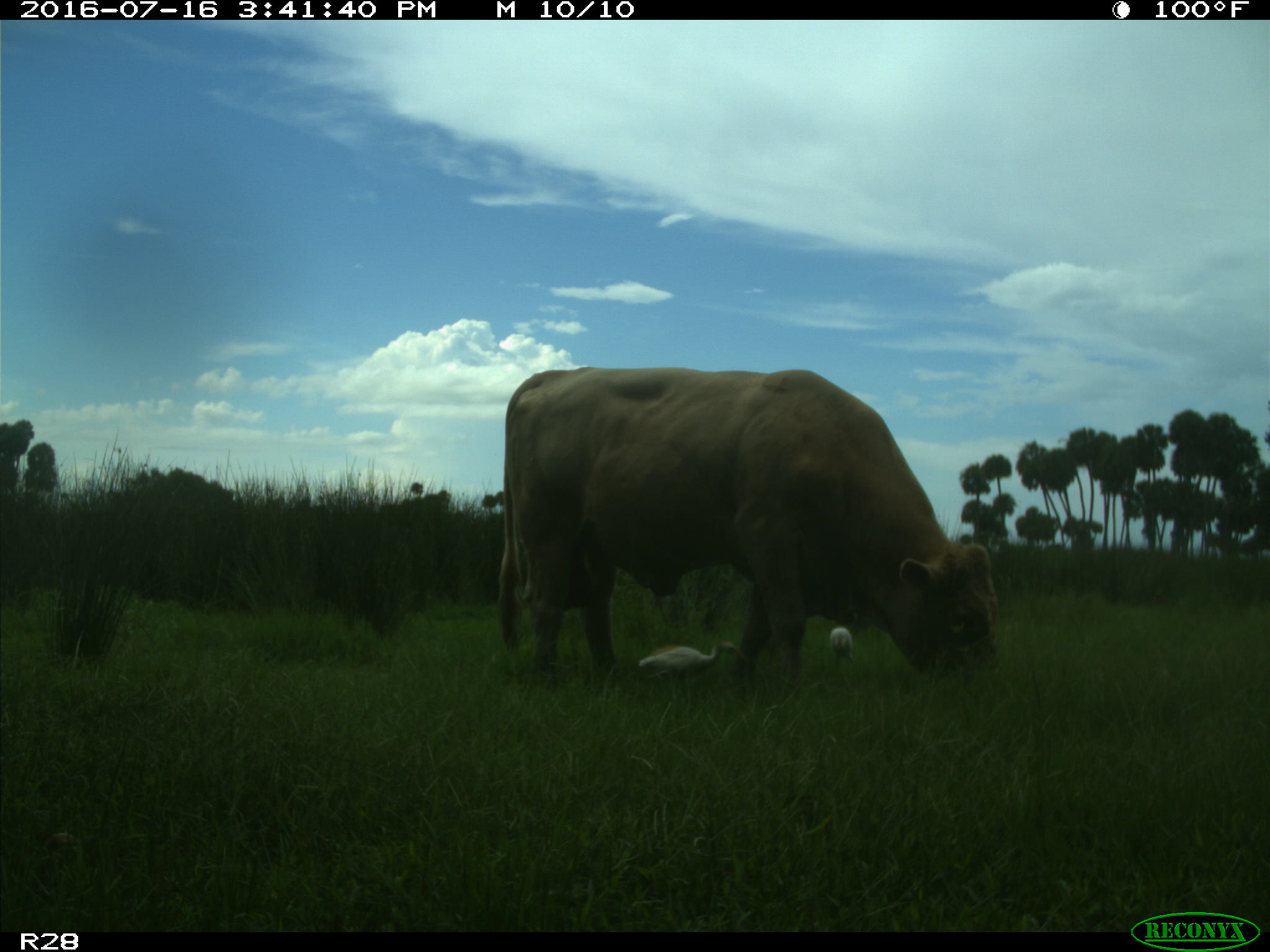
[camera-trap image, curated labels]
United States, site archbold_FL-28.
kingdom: Animalia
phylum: Chordata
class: Mammalia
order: Artiodactyla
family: Bovidae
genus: Bos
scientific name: Bos taurus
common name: domestic cow